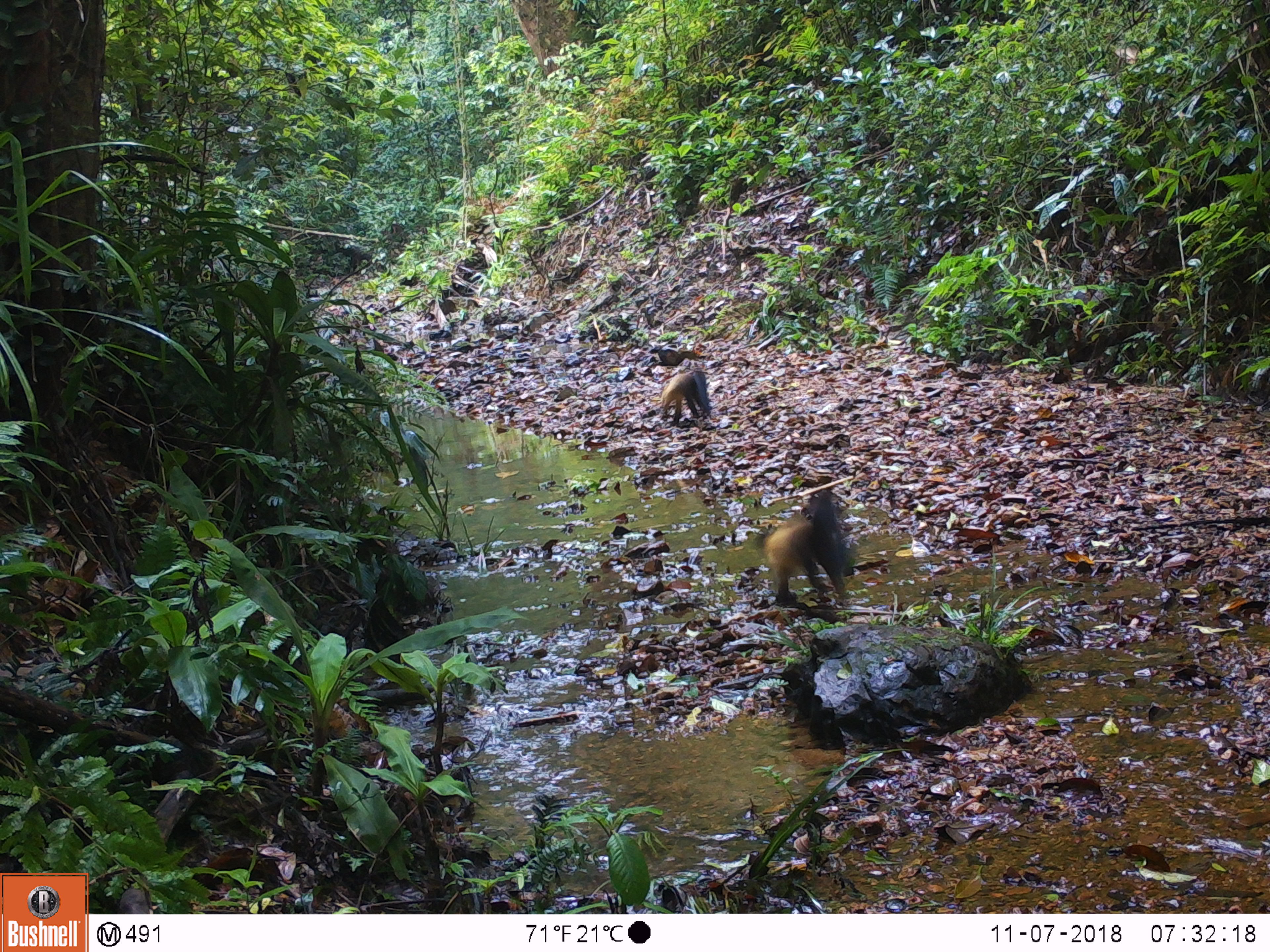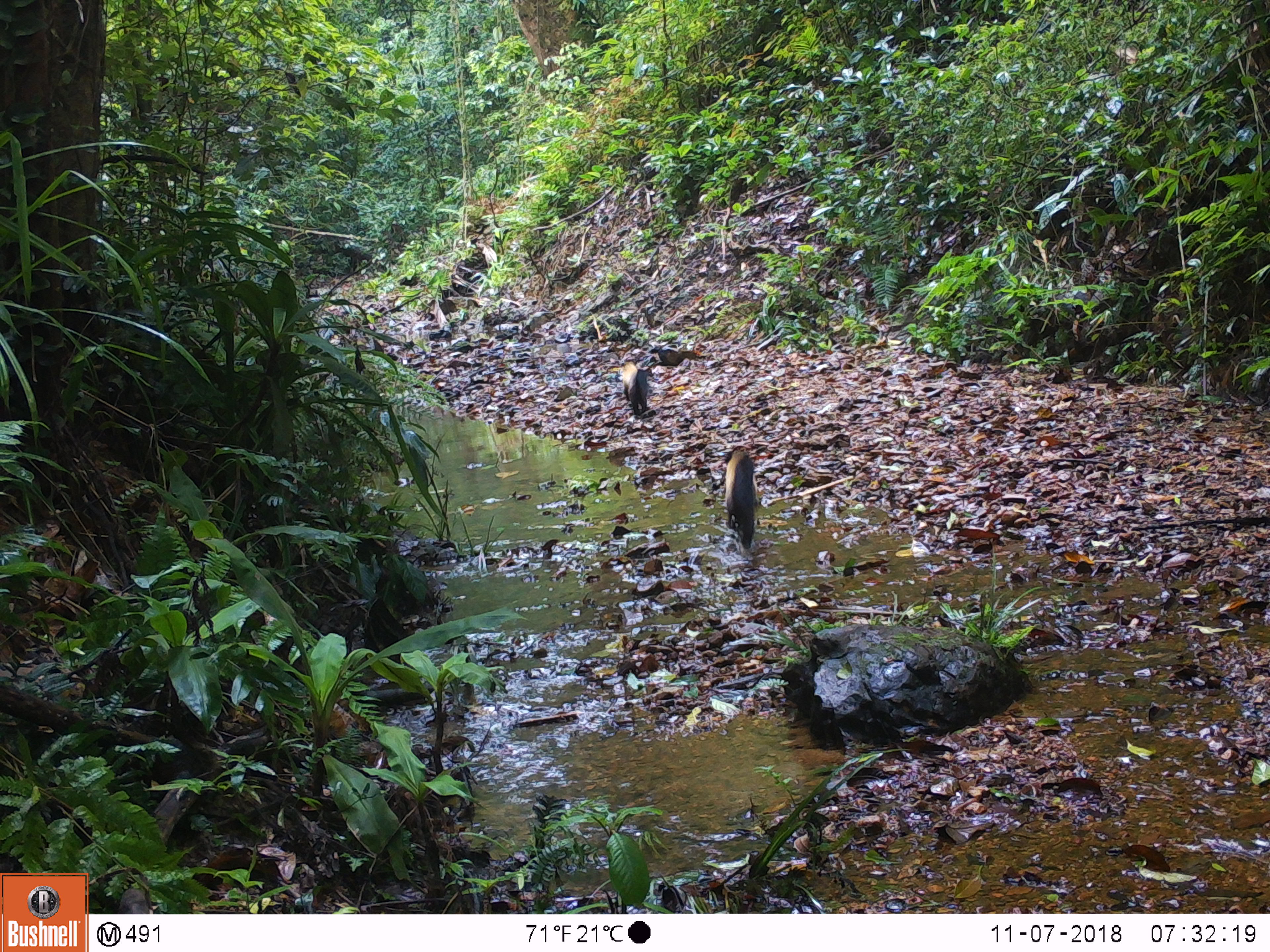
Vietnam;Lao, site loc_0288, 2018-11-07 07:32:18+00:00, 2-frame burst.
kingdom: Animalia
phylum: Chordata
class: Mammalia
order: Carnivora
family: Mustelidae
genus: Martes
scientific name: Martes flavigula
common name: yellow-throated marten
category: yellow throated marten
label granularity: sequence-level